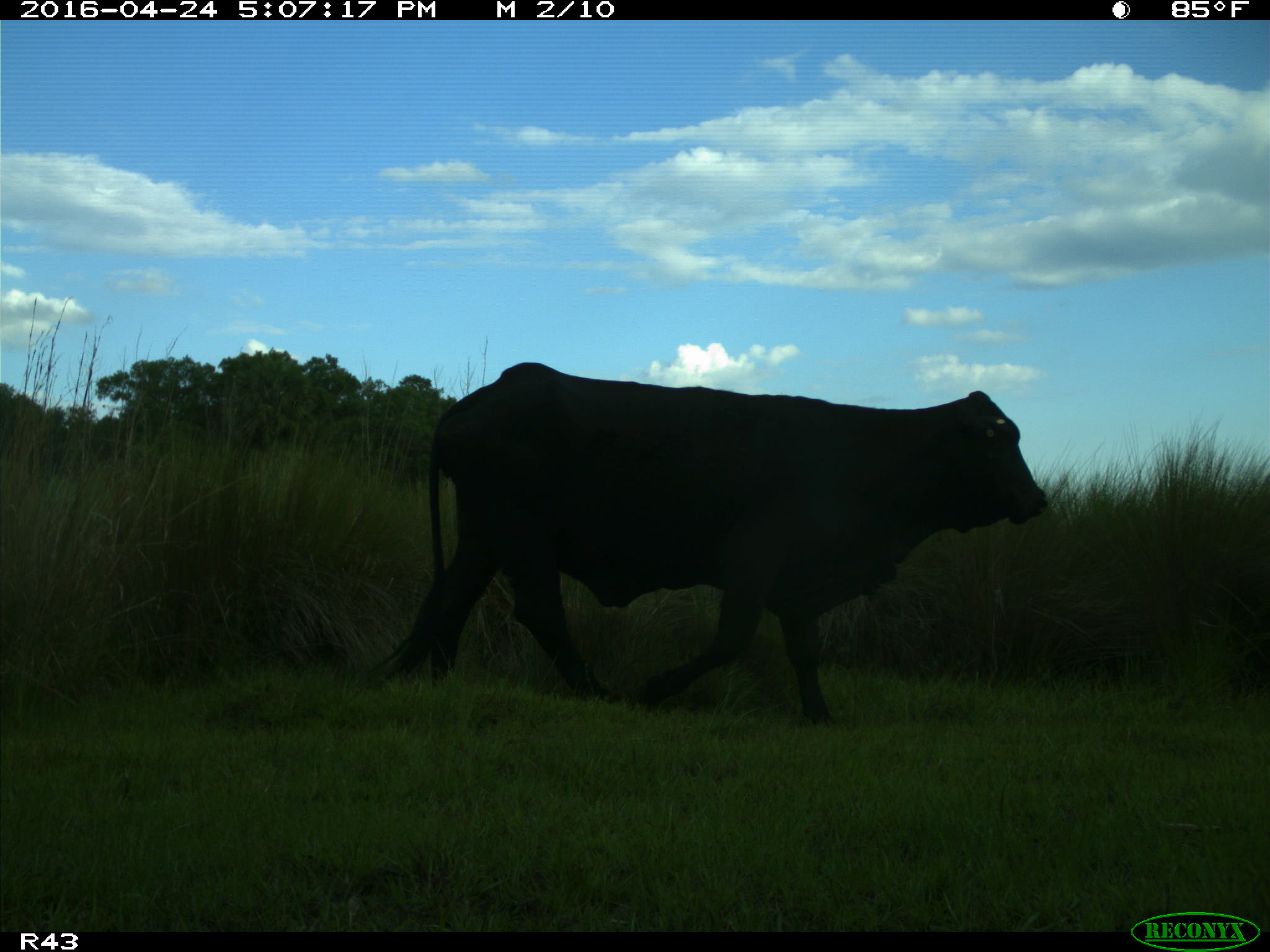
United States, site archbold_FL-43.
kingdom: Animalia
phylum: Chordata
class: Mammalia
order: Artiodactyla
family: Bovidae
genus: Bos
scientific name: Bos taurus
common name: domestic cow